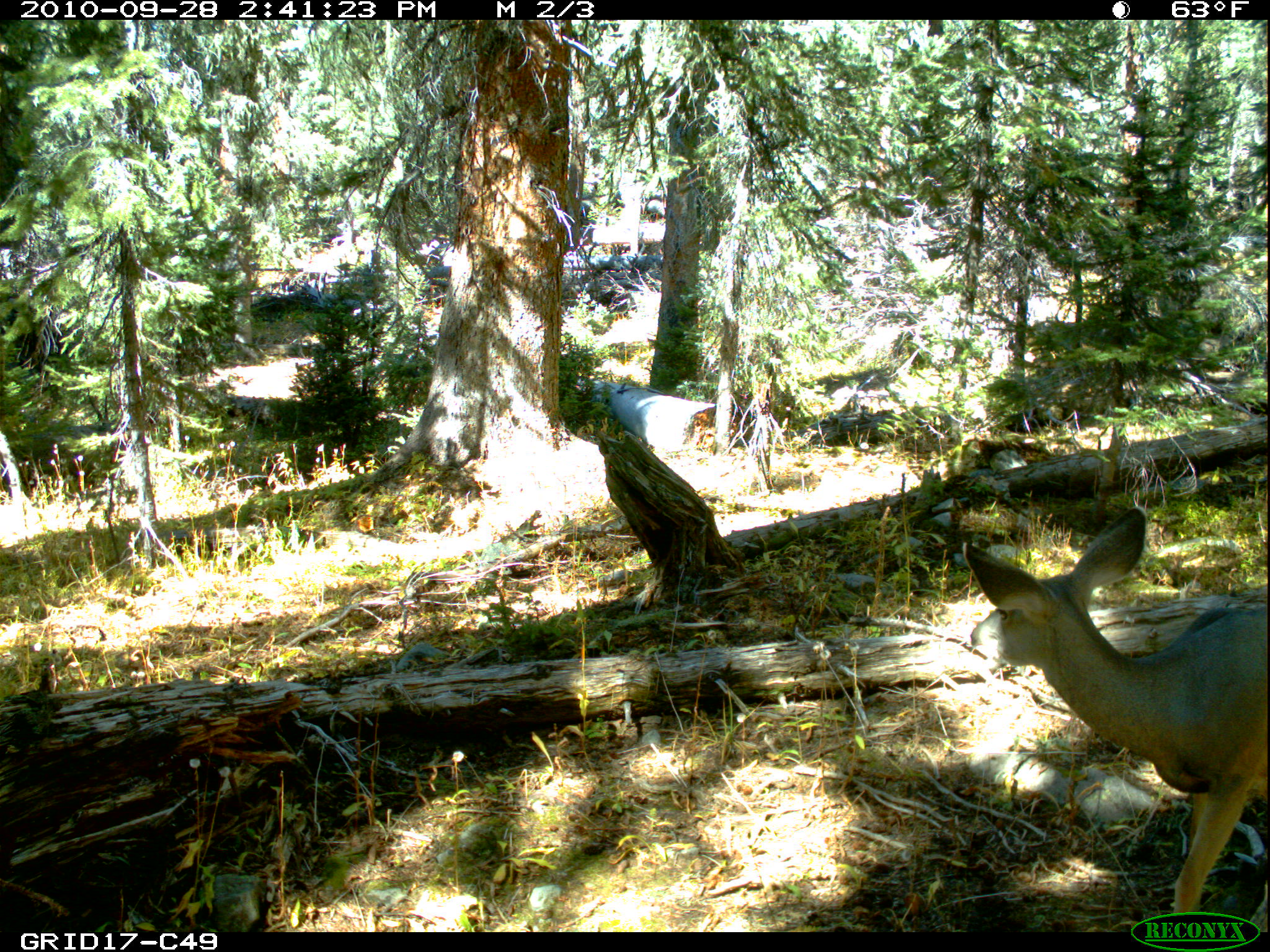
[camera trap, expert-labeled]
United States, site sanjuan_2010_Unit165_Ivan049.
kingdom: Animalia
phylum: Chordata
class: Mammalia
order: Artiodactyla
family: Cervidae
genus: Odocoileus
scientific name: Odocoileus hemionus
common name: mule deer